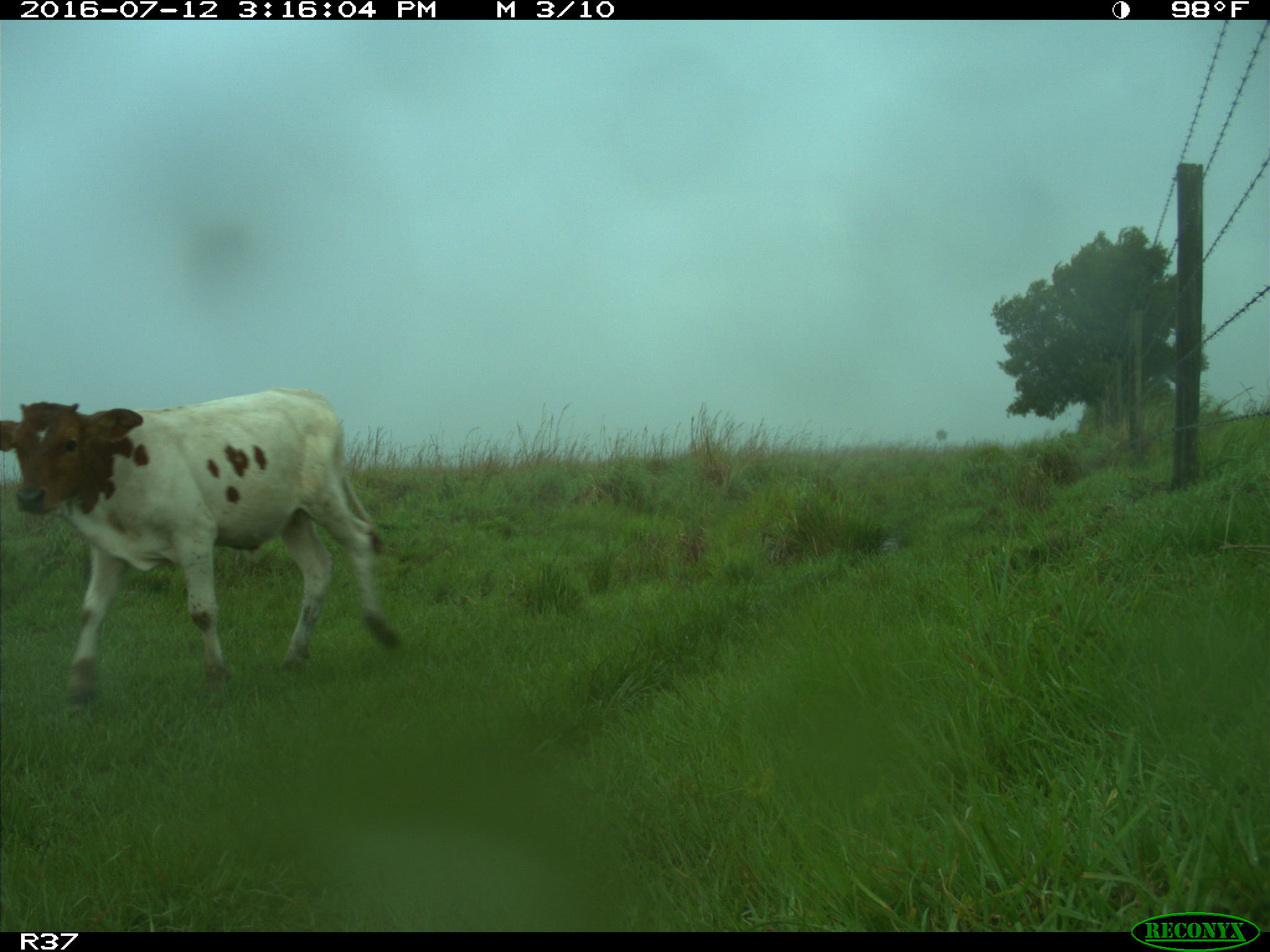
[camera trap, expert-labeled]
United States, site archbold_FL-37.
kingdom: Animalia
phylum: Chordata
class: Mammalia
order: Artiodactyla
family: Bovidae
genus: Bos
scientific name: Bos taurus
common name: domestic cow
Bos taurus (domestic cow).